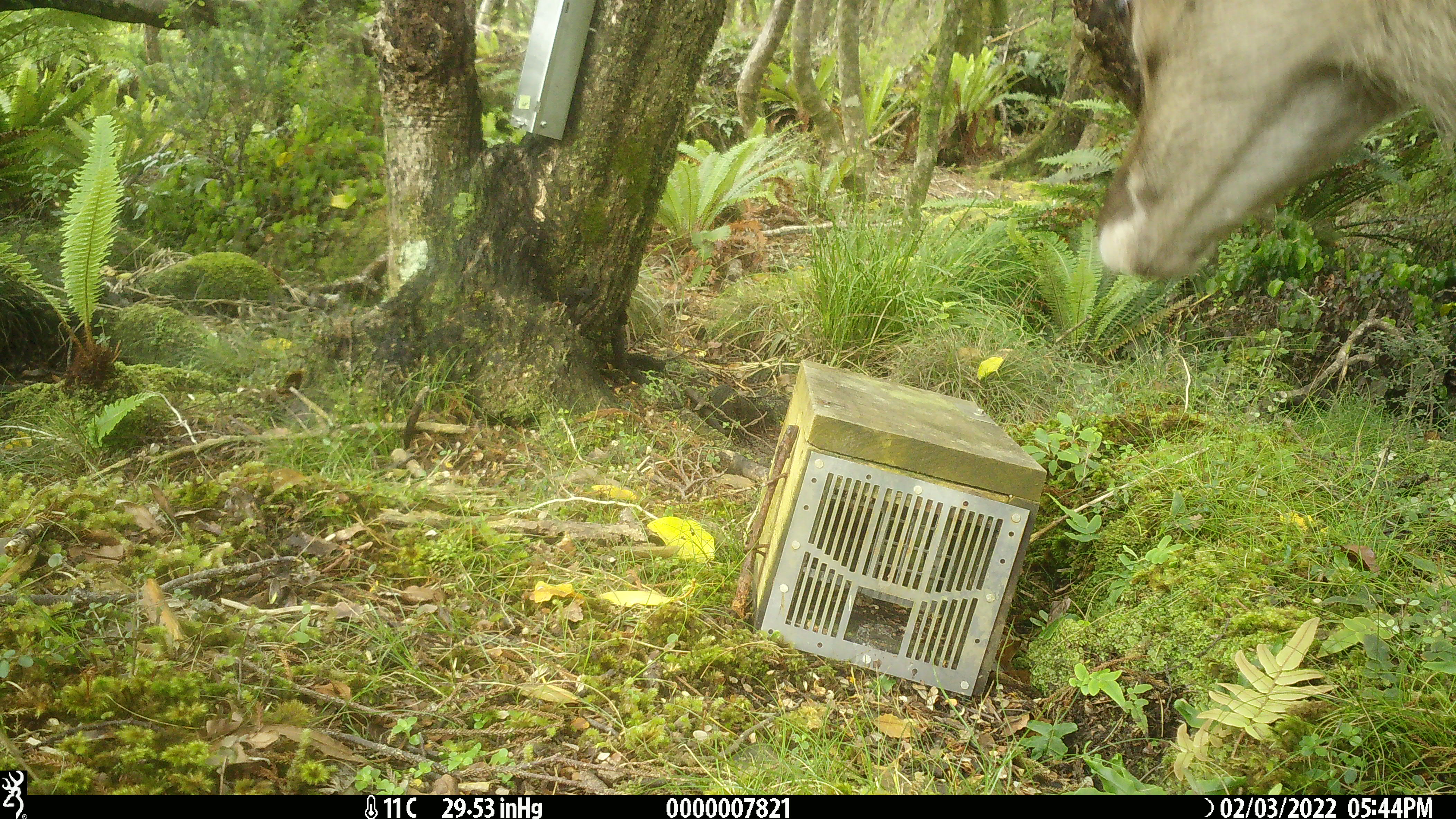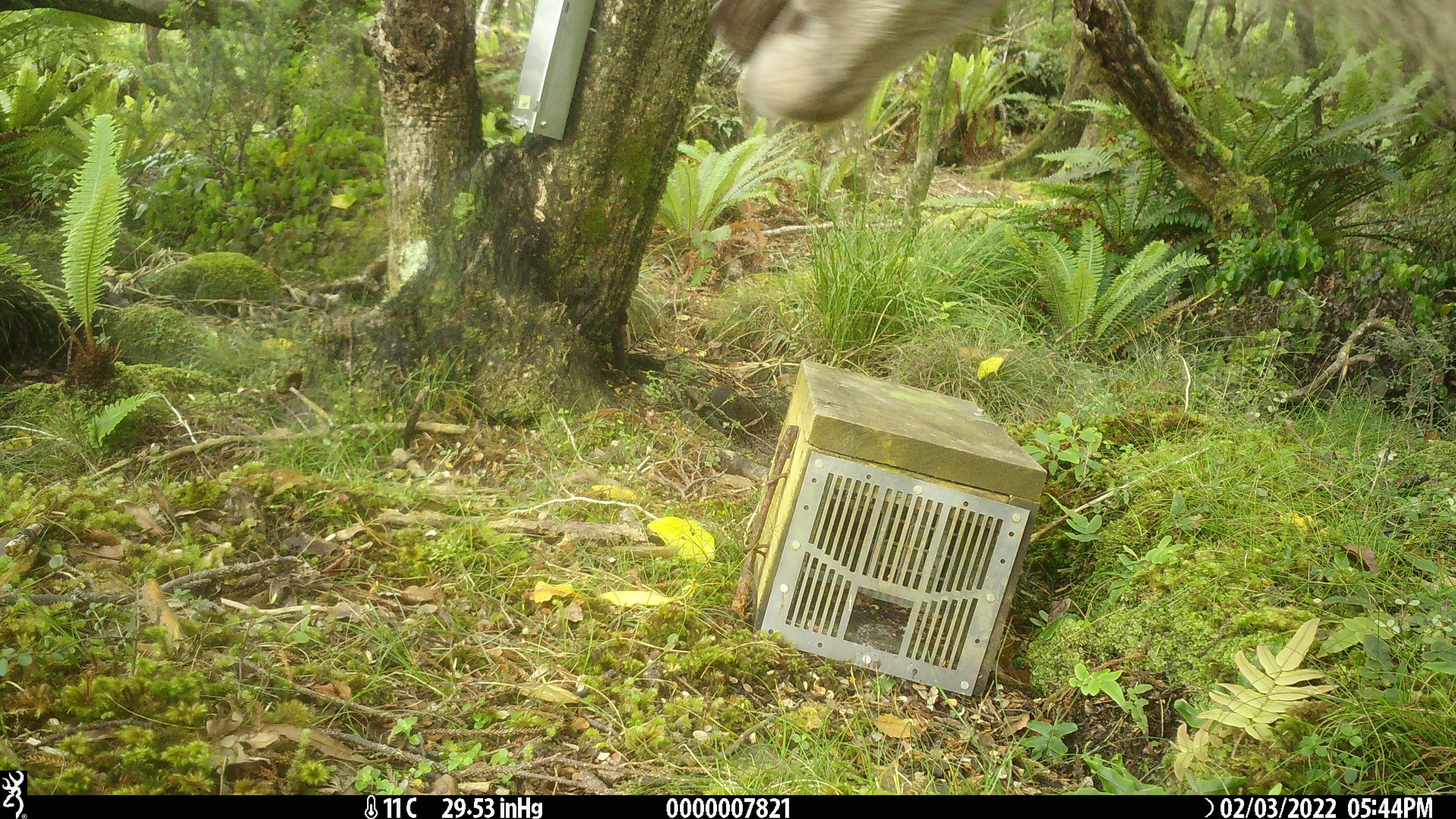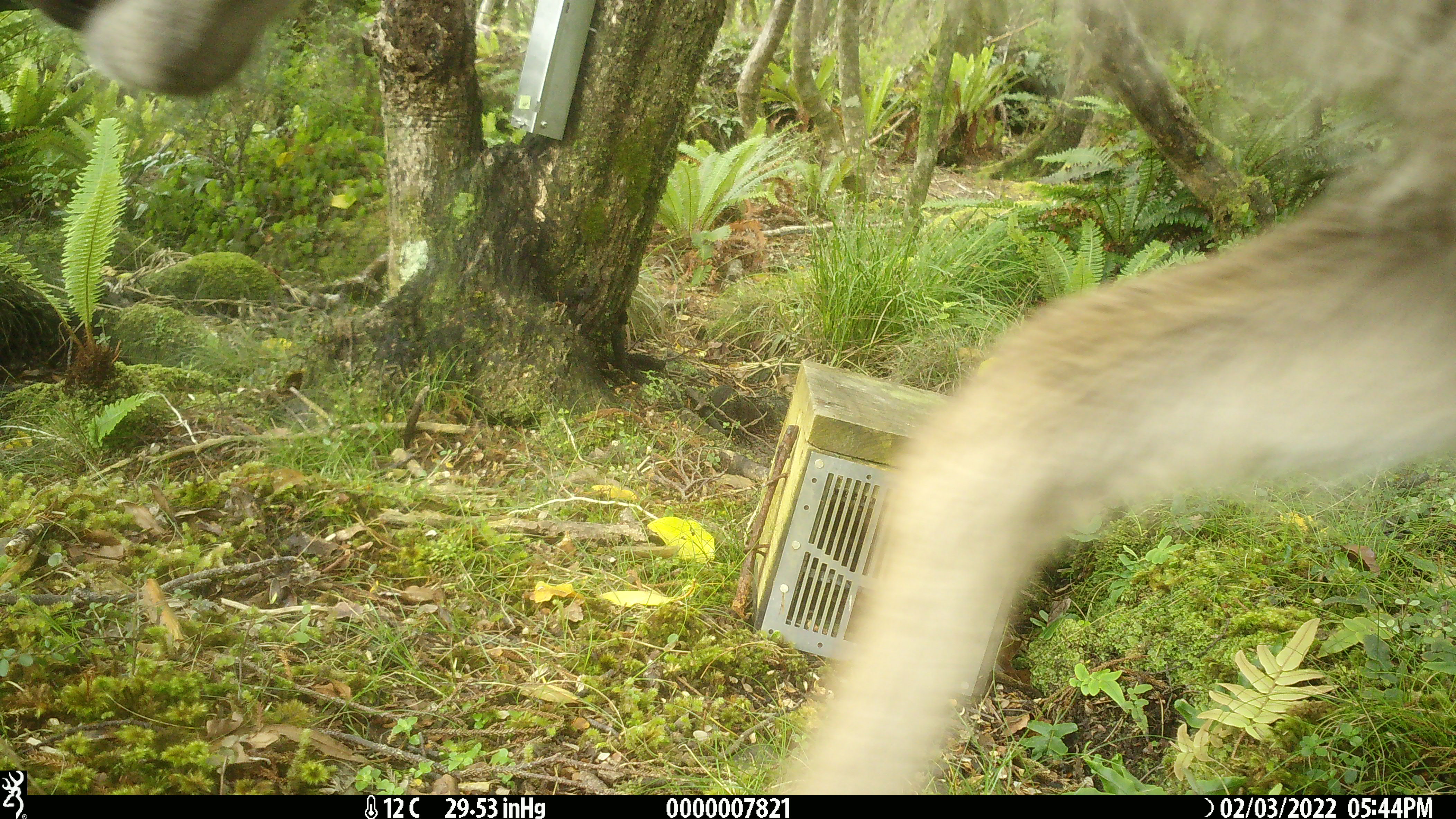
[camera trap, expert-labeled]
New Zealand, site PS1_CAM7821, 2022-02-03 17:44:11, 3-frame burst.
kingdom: Animalia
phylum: Chordata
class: Mammalia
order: Artiodactyla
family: Cervidae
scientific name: Cervidae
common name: deer